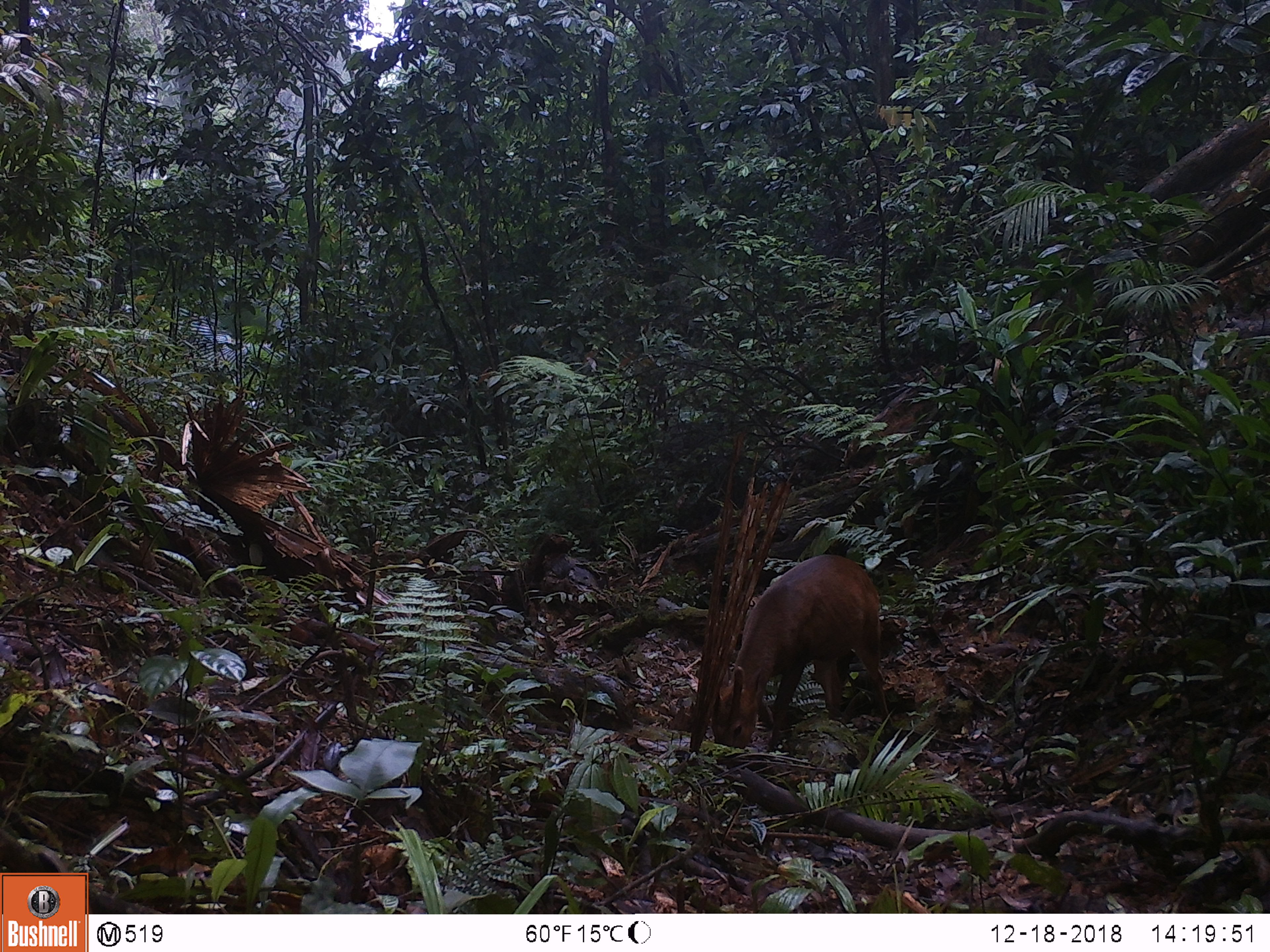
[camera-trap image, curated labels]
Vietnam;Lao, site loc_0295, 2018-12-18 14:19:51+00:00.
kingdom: Animalia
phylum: Chordata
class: Mammalia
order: Artiodactyla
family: Cervidae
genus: Muntiacus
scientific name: Muntiacus vuquangensis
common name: large-antlered muntjac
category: large antlered muntjac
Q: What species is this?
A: Large antlered muntjac (large-antlered muntjac) (Muntiacus vuquangensis).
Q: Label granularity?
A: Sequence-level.